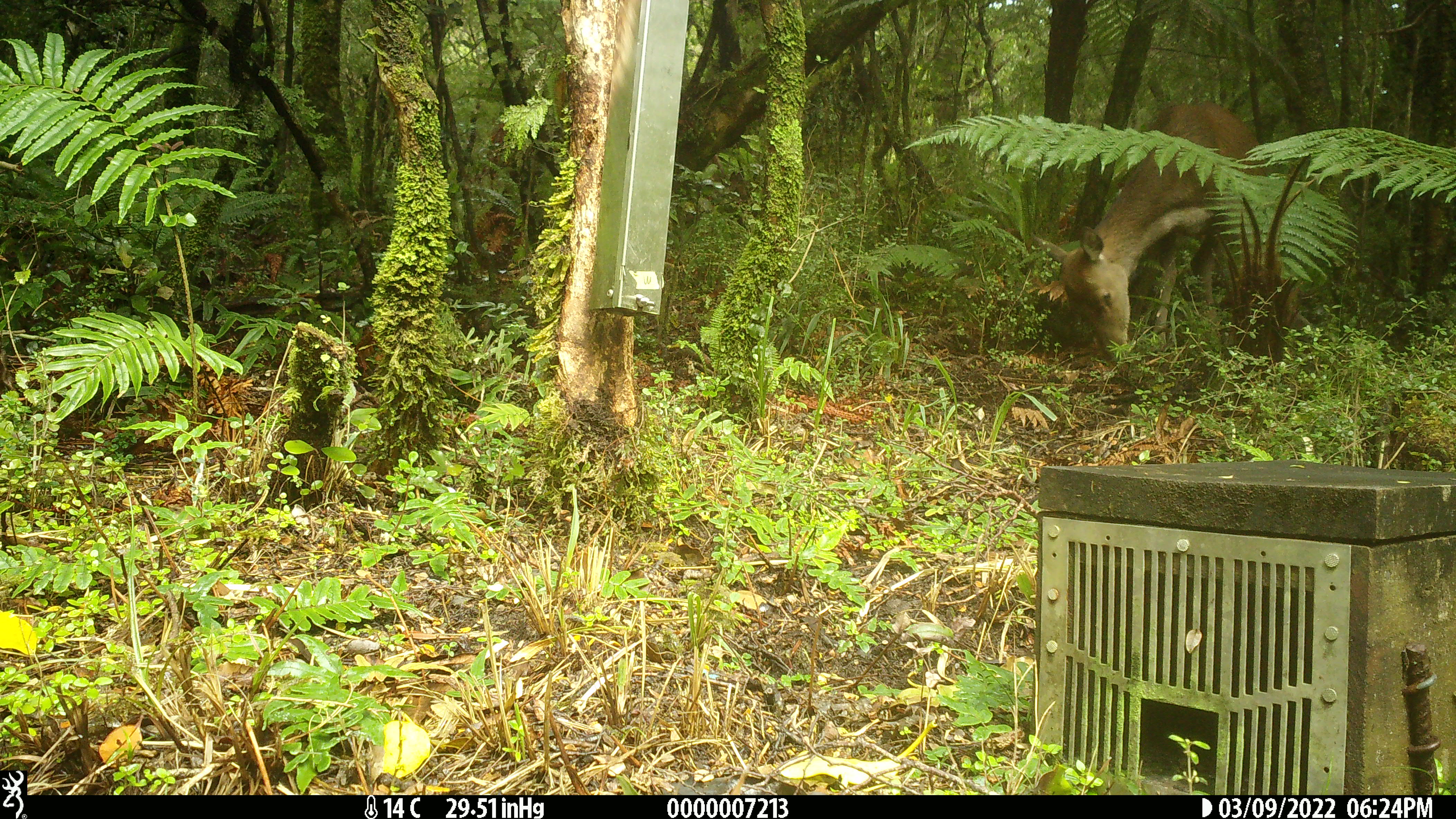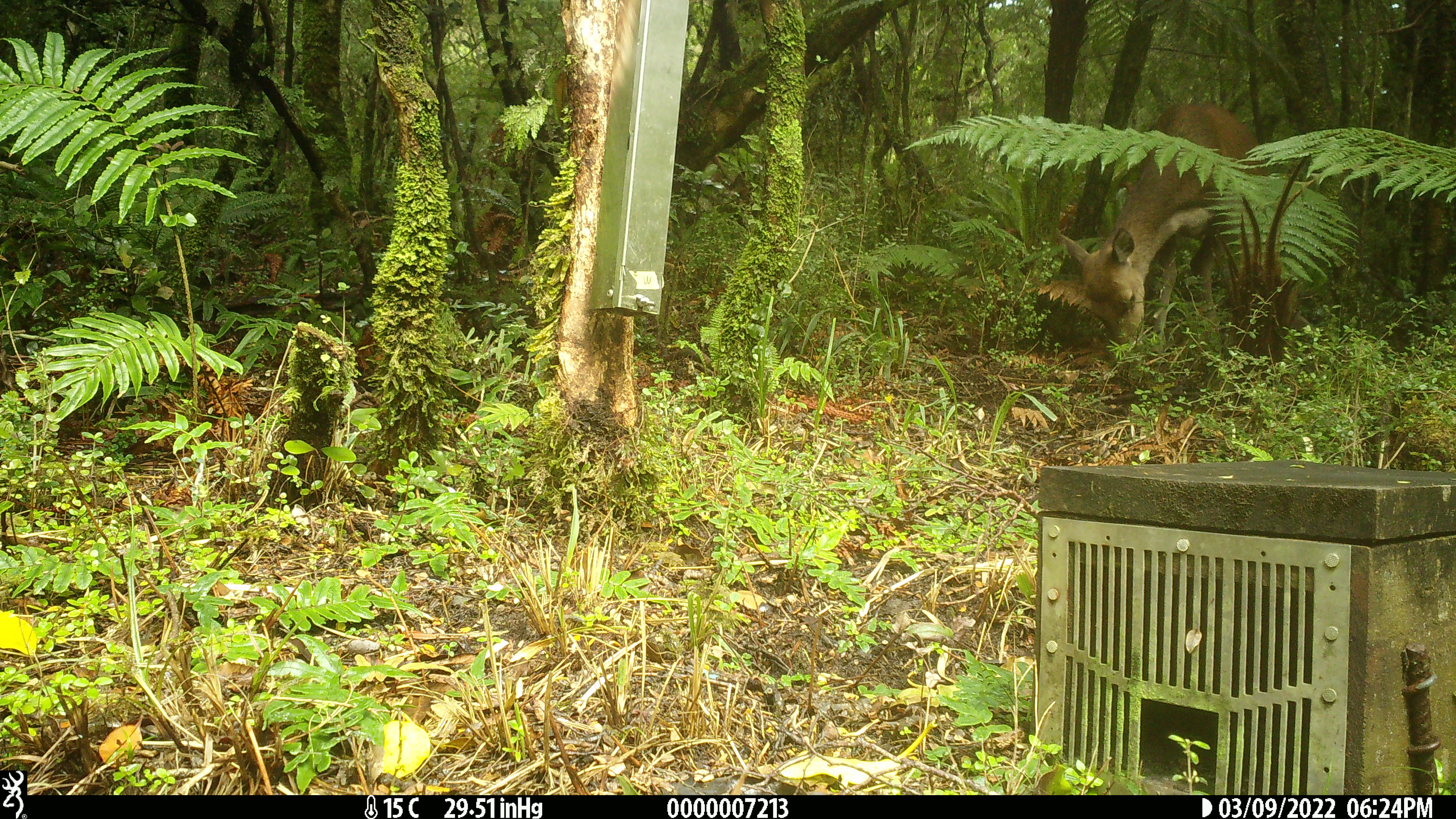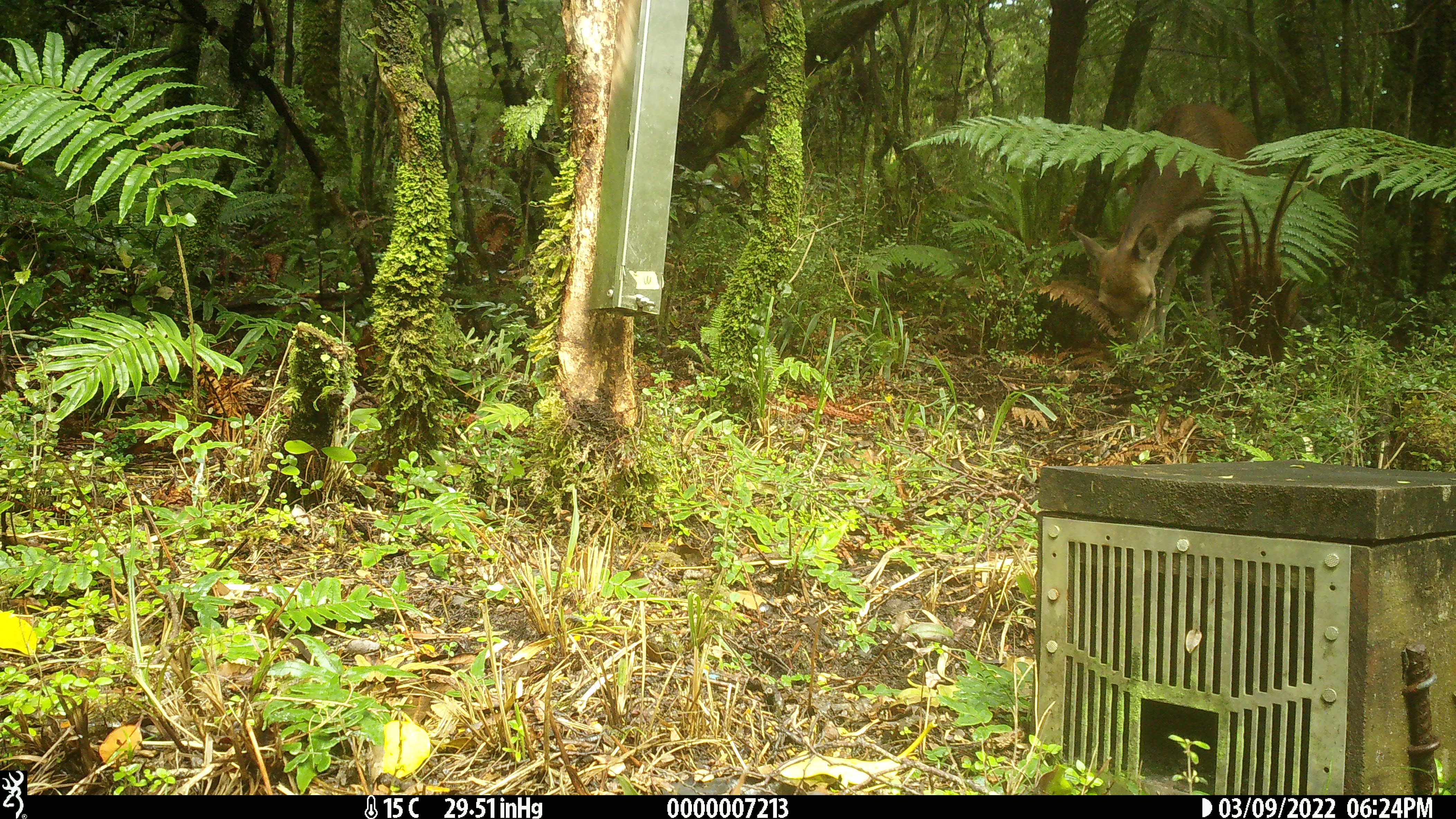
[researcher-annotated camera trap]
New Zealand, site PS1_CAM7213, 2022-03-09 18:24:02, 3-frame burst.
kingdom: Animalia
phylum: Chordata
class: Mammalia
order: Artiodactyla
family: Cervidae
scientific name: Cervidae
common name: deer